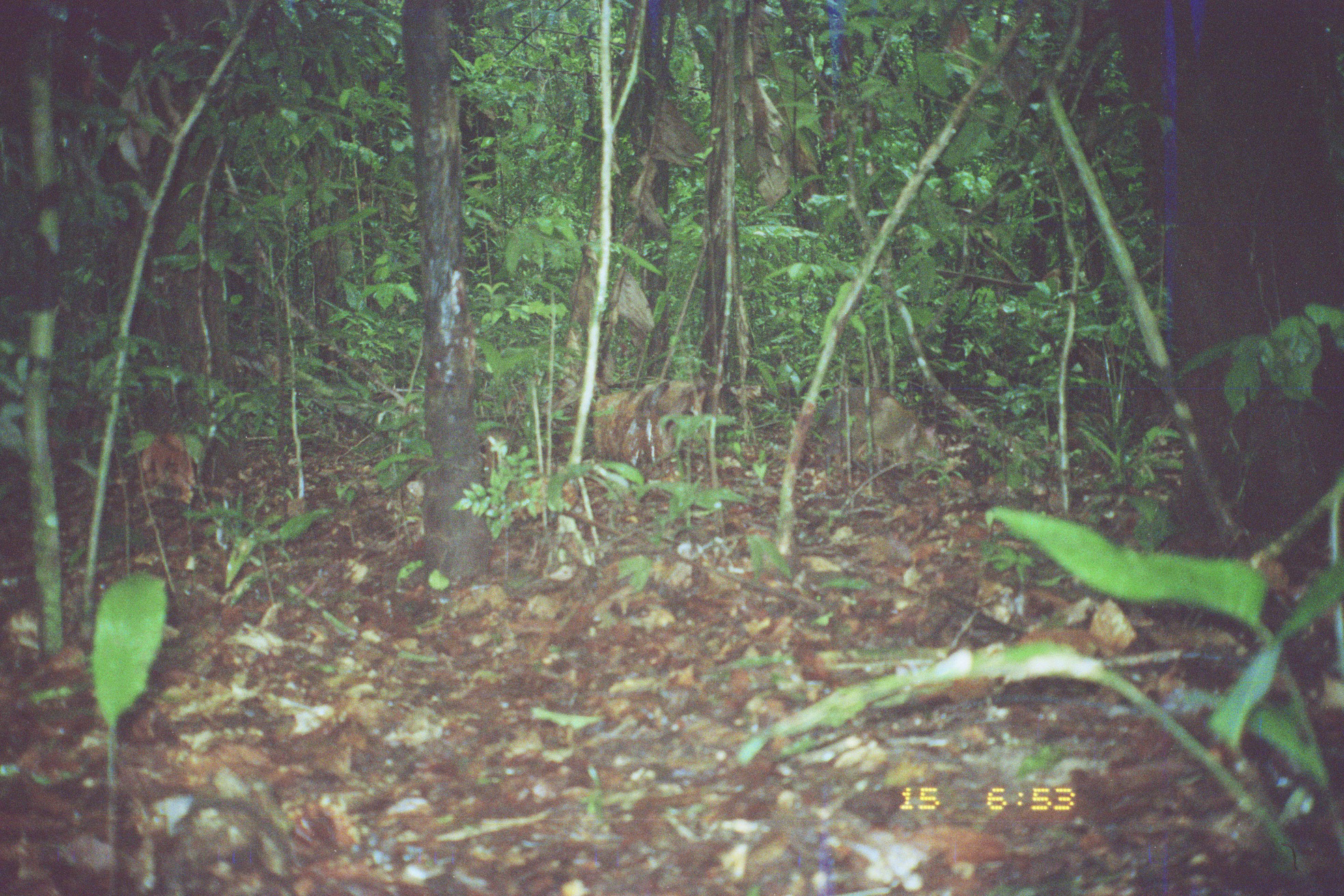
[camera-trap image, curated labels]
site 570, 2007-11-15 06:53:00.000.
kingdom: Animalia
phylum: Chordata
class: Mammalia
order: Rodentia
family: Dasyproctidae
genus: Dasyprocta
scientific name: Dasyprocta punctata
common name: central american agouti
Dasyprocta punctata (central american agouti).